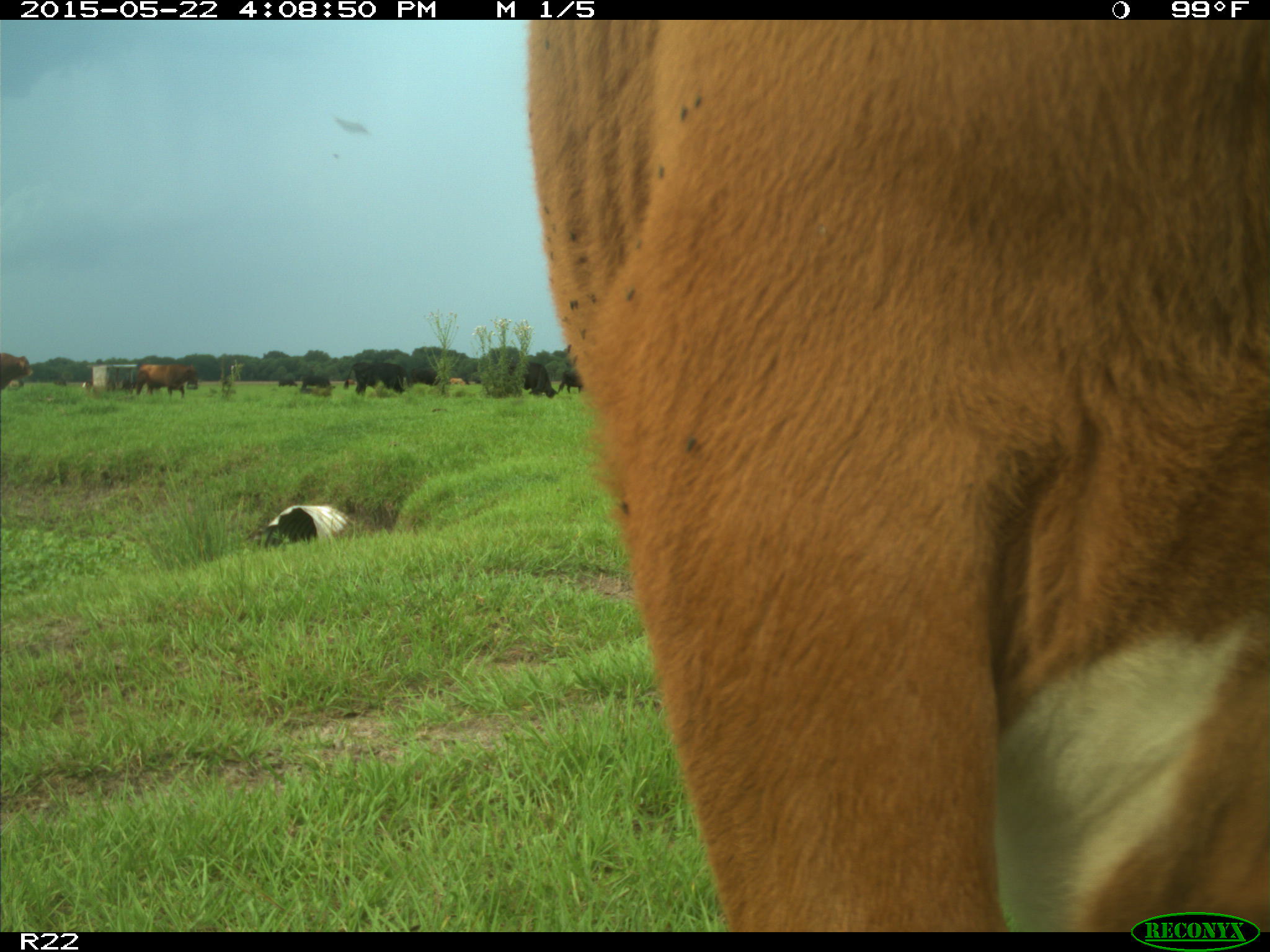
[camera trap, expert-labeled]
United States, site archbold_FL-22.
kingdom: Animalia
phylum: Chordata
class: Mammalia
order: Artiodactyla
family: Bovidae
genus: Bos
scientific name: Bos taurus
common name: domestic cow